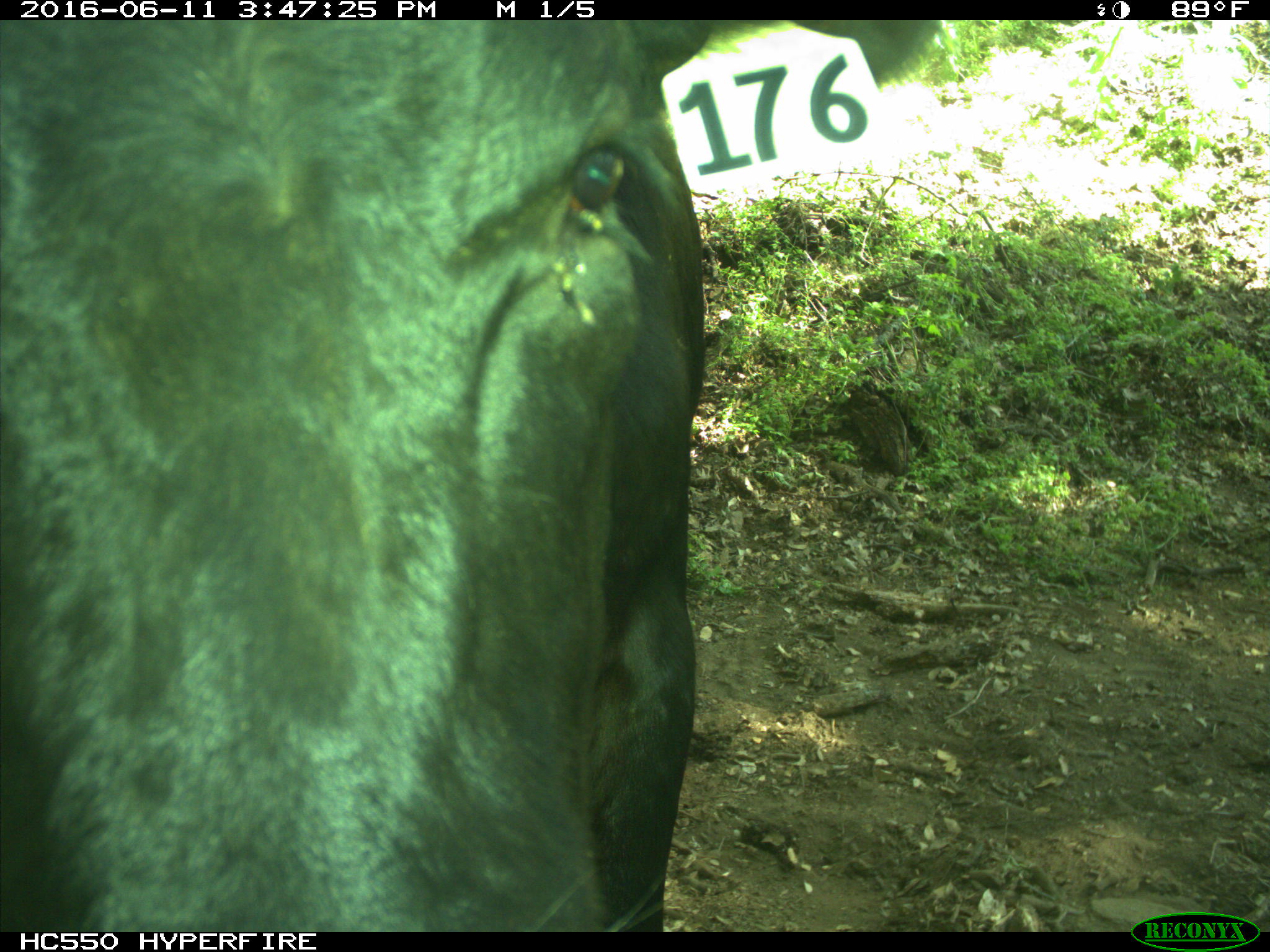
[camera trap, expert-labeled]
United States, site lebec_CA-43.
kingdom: Animalia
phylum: Chordata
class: Mammalia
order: Artiodactyla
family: Bovidae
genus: Bos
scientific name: Bos taurus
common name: domestic cow